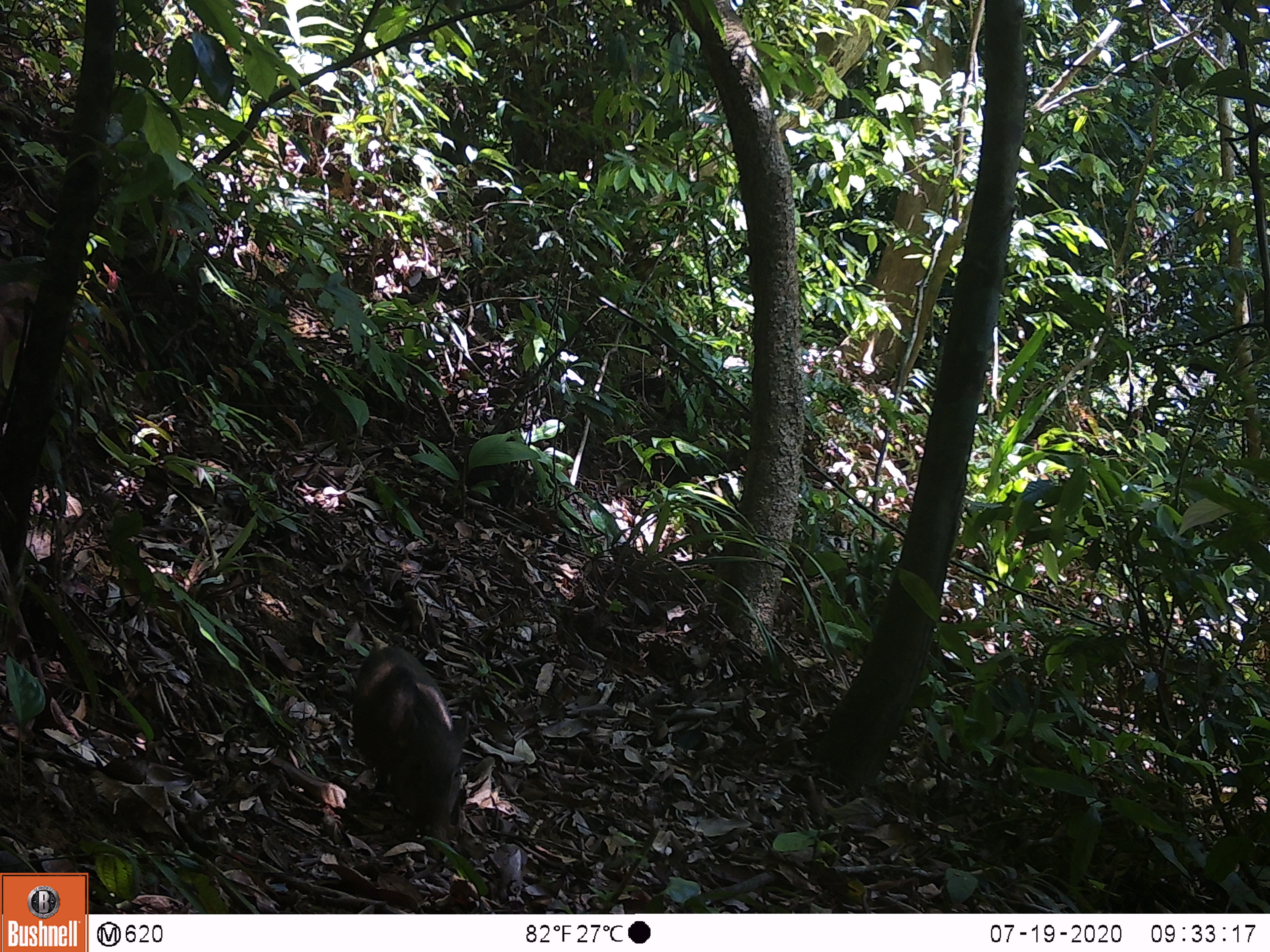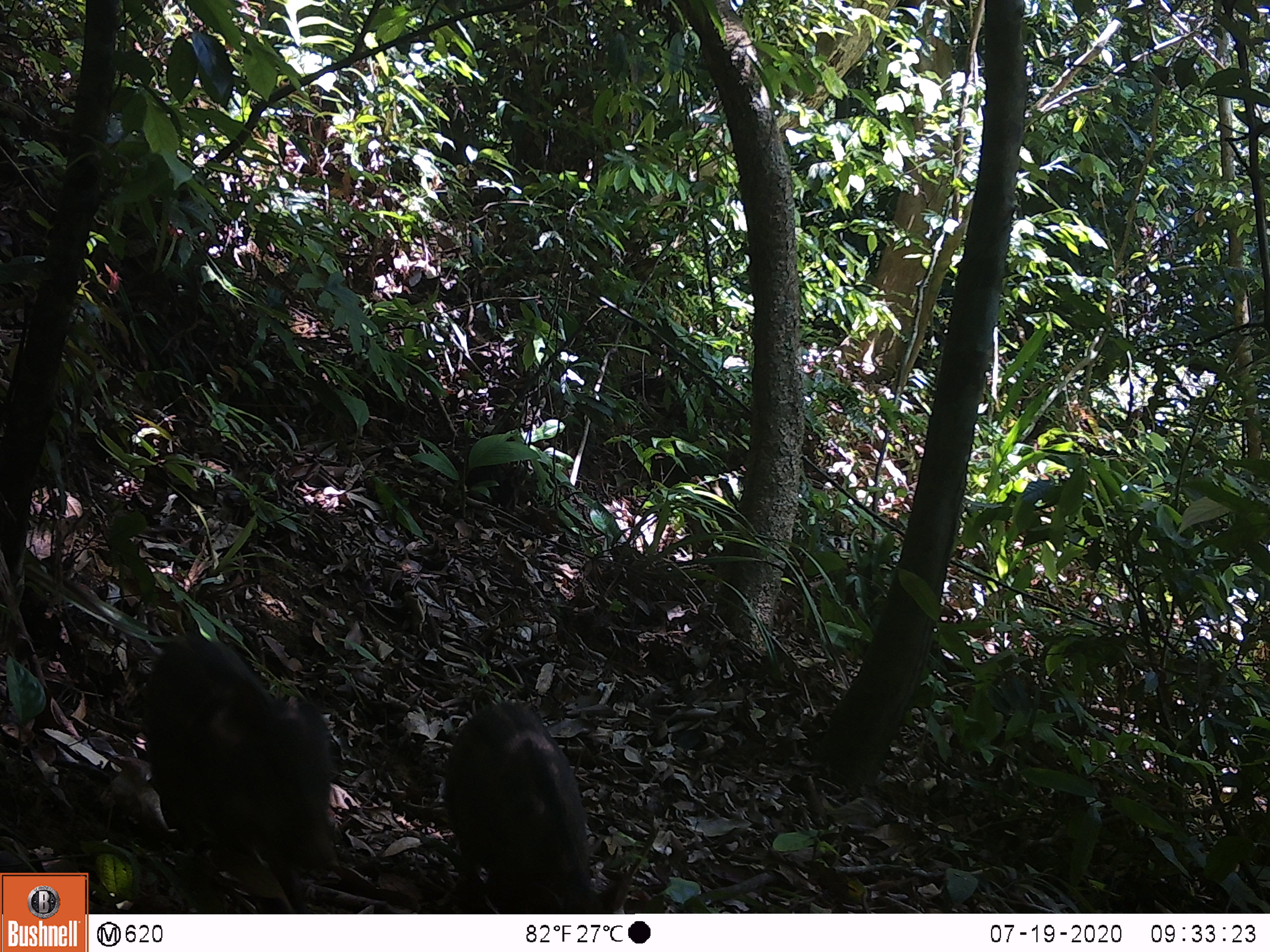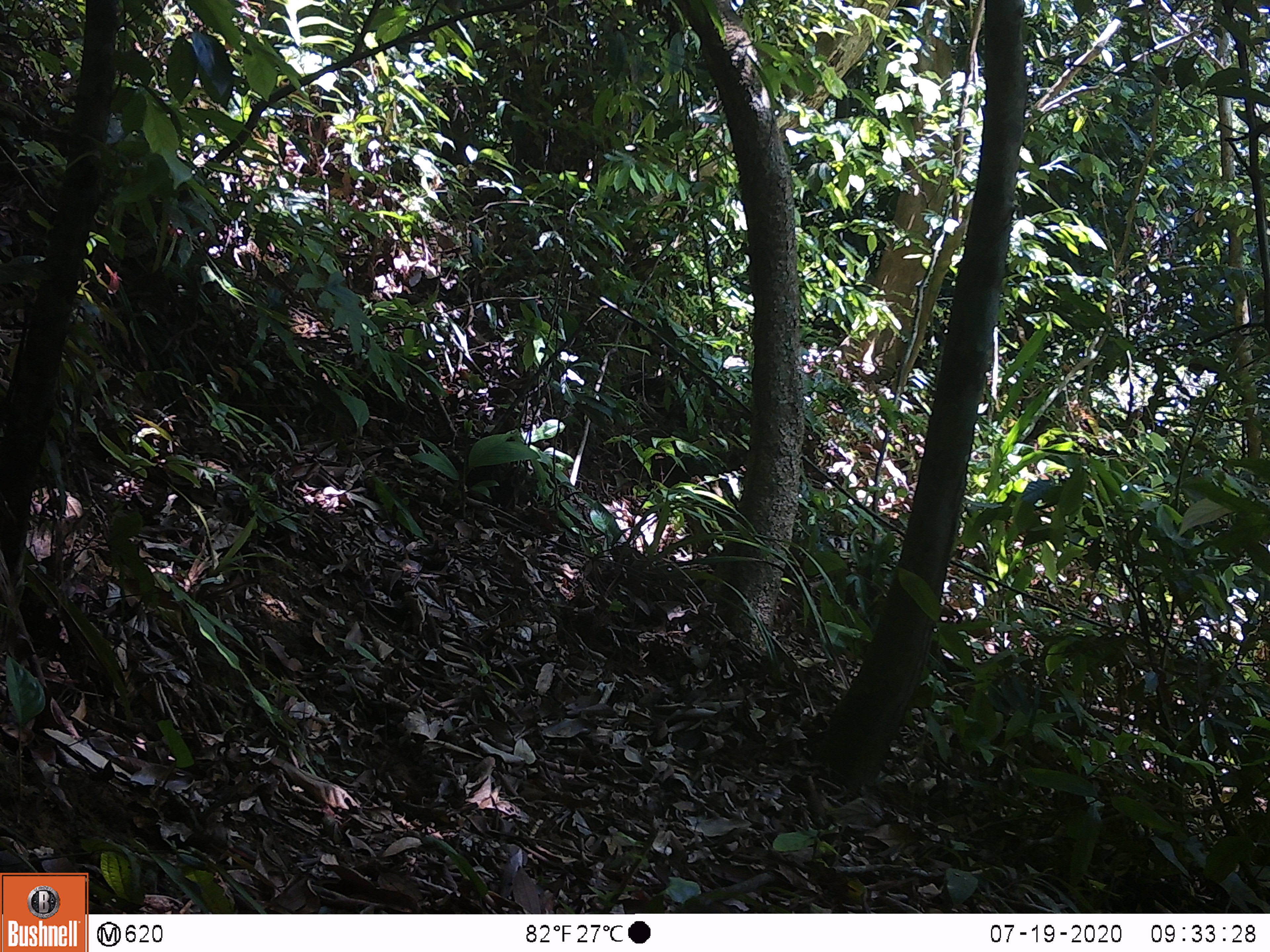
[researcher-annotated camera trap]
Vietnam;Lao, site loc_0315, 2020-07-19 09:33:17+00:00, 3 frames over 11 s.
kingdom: Animalia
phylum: Chordata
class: Mammalia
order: Artiodactyla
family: Suidae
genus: Sus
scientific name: Sus scrofa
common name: eurasian wild pig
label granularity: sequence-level